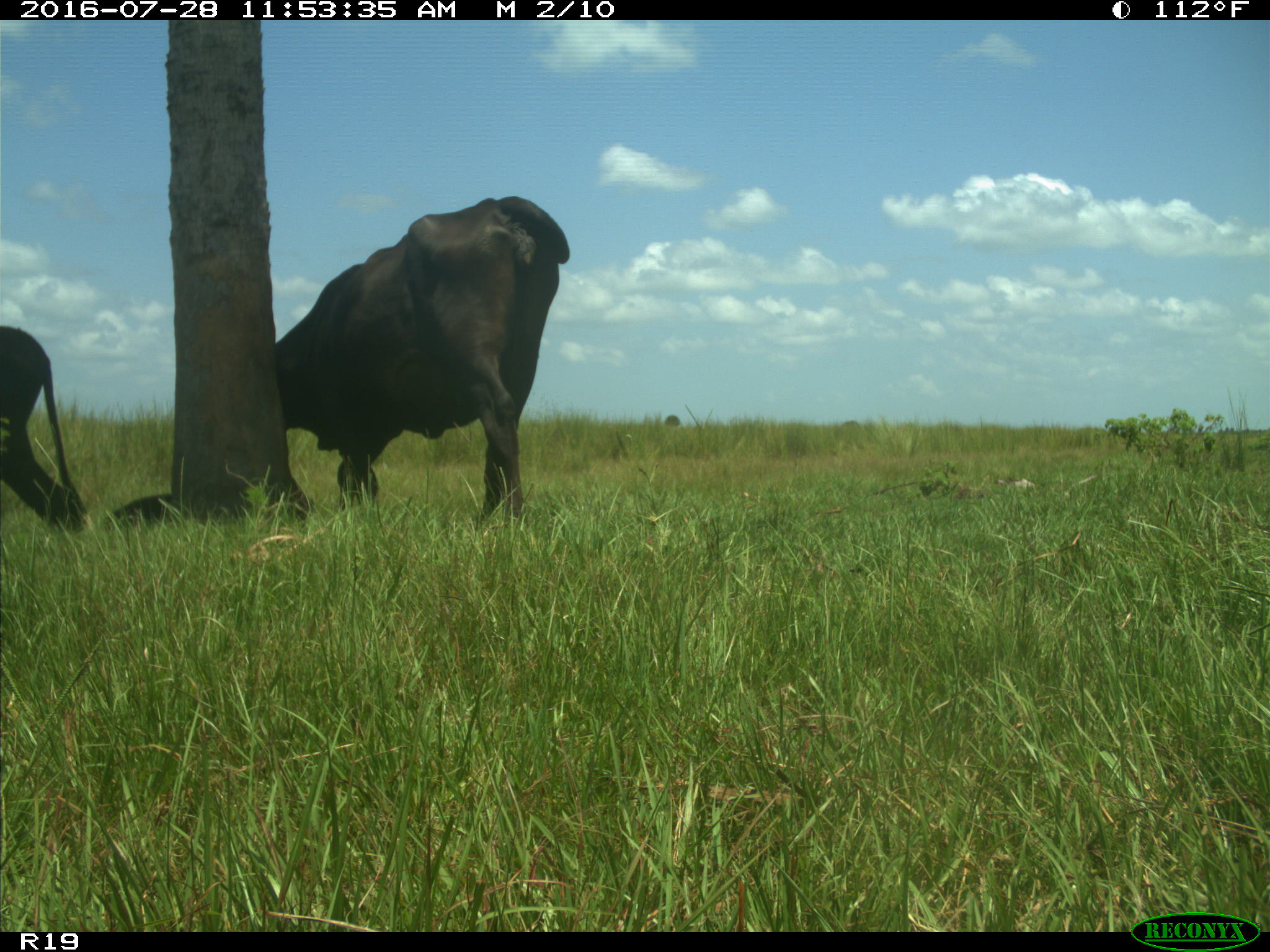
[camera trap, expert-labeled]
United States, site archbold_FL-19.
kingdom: Animalia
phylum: Chordata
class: Mammalia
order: Artiodactyla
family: Bovidae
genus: Bos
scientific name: Bos taurus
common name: domestic cow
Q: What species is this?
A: Bos taurus (domestic cow).